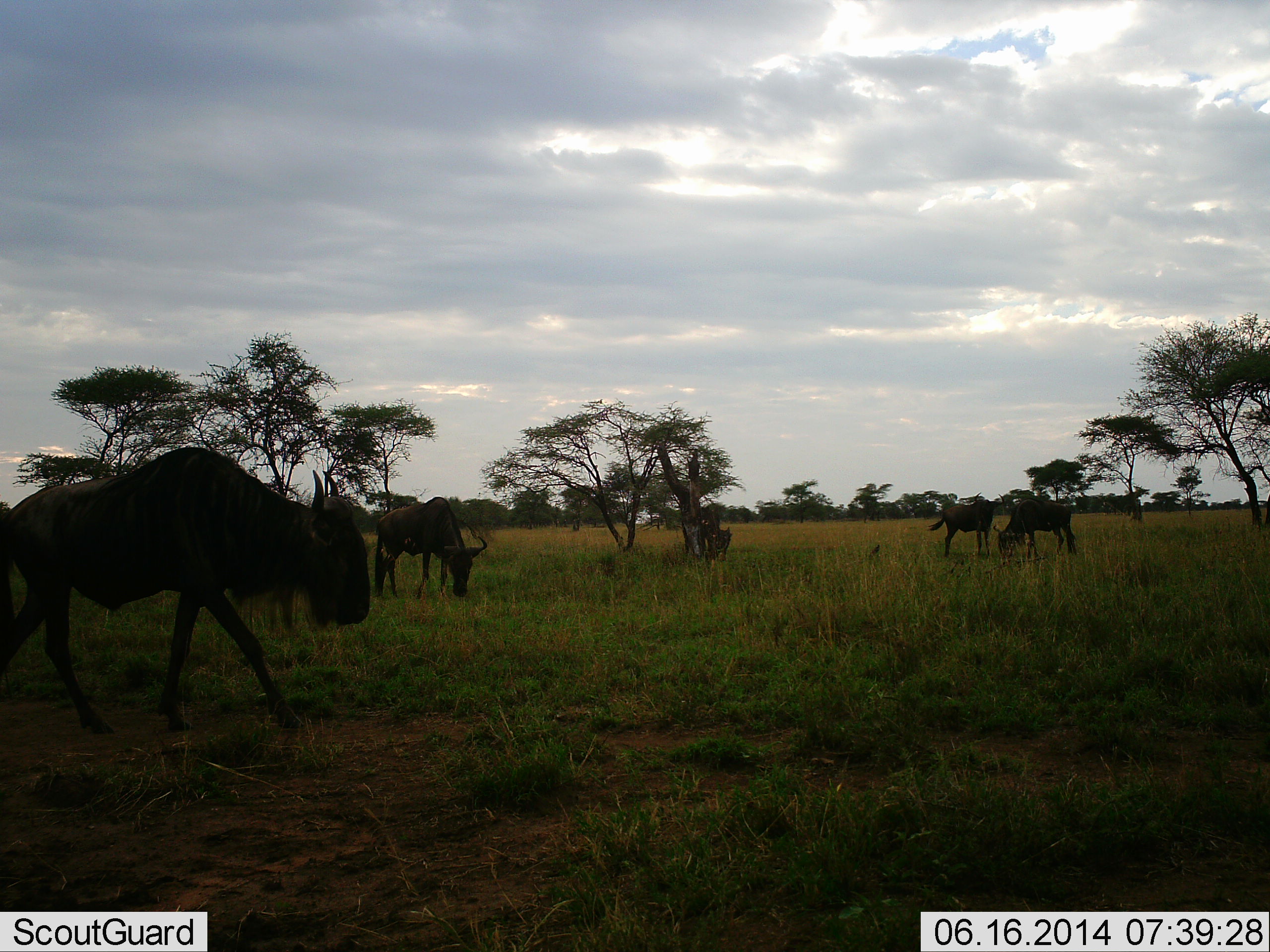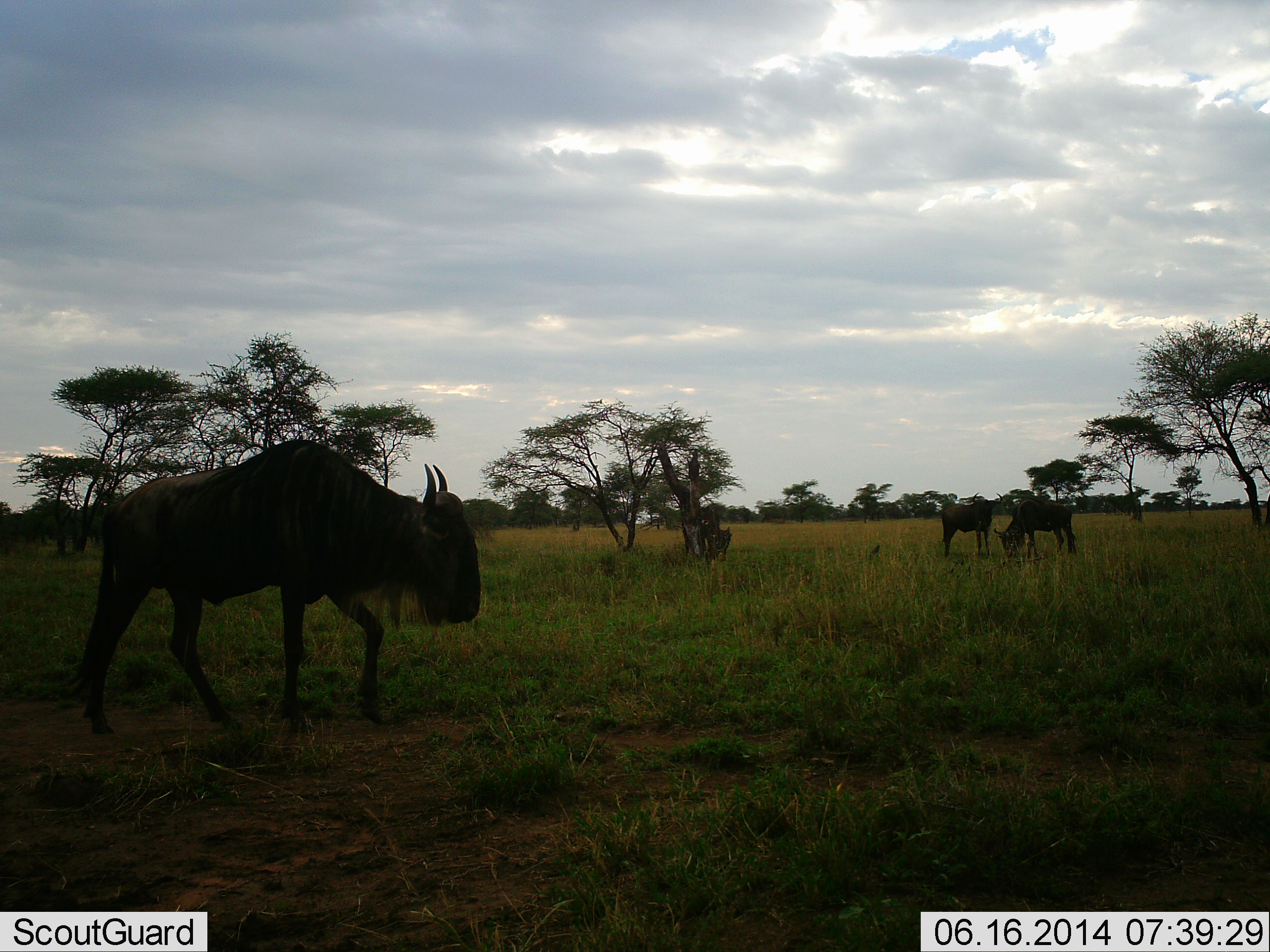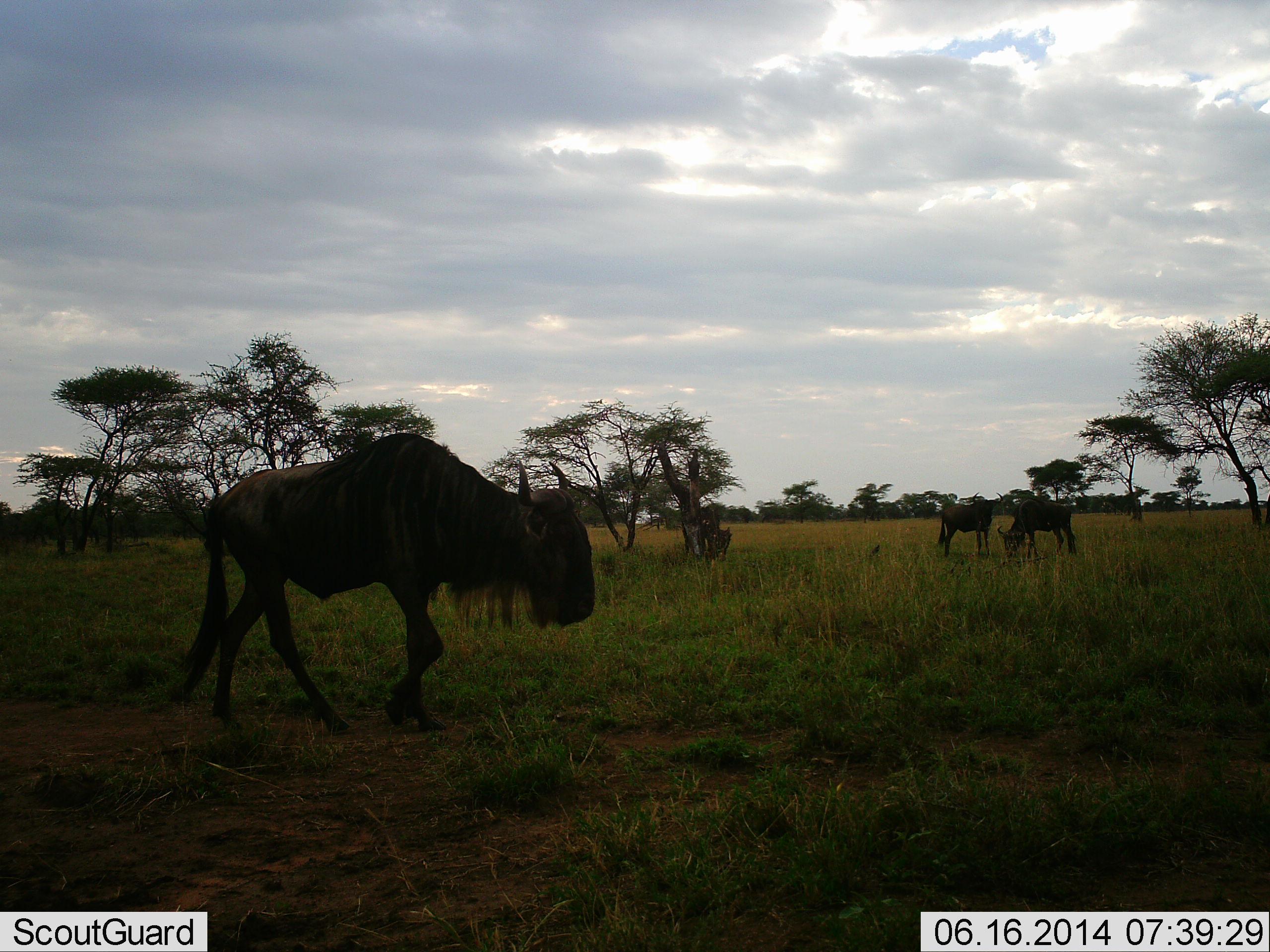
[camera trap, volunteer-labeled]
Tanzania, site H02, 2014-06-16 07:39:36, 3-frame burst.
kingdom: Animalia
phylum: Chordata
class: Mammalia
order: Artiodactyla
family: Bovidae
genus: Connochaetes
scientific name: Connochaetes taurinus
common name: blue wildebeest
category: wildebeest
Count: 4.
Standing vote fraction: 45%.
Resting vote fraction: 0%.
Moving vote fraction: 82%.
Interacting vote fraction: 0%.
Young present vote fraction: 9%.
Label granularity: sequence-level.